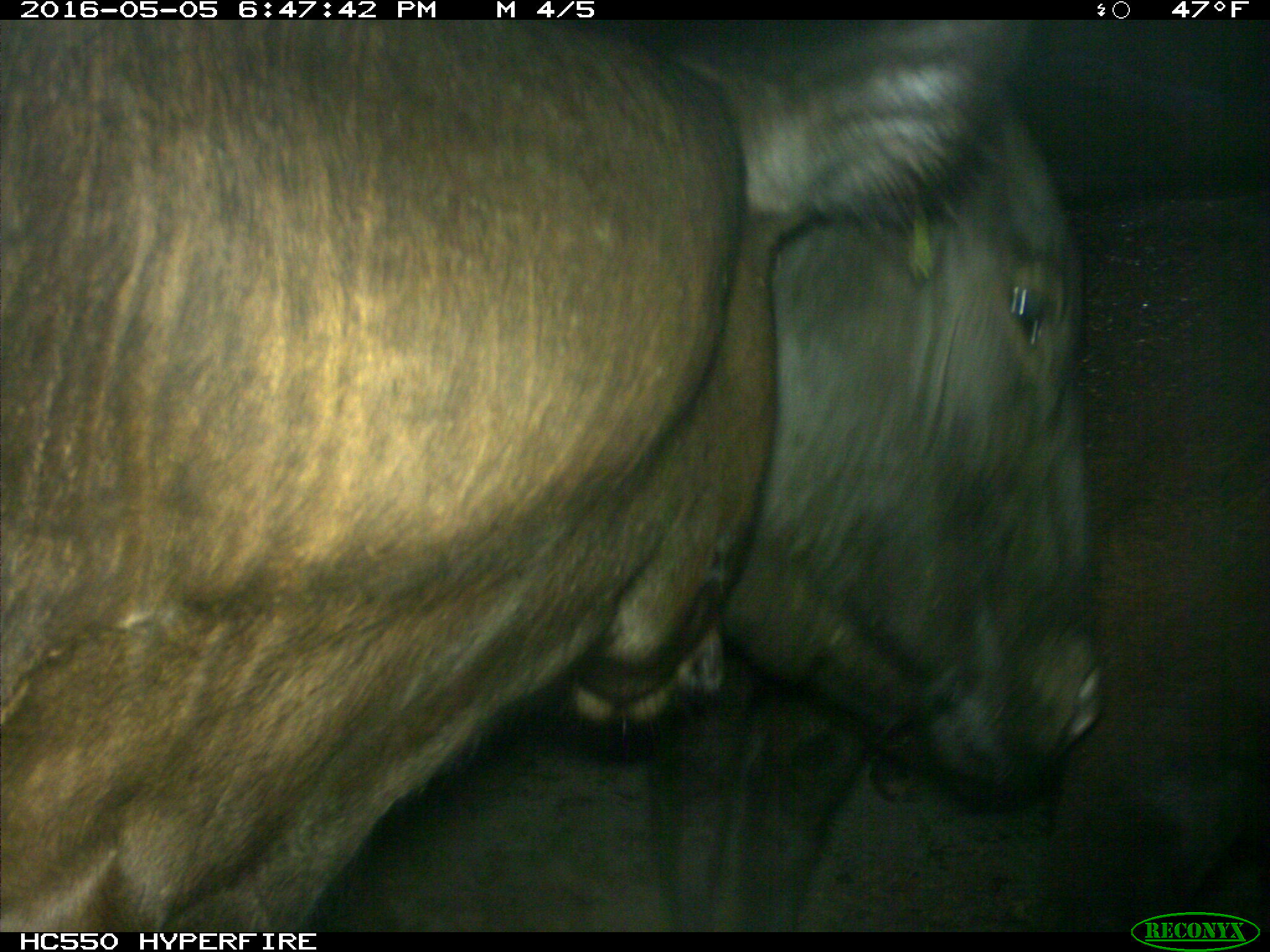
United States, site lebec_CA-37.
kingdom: Animalia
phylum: Chordata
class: Mammalia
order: Artiodactyla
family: Bovidae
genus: Bos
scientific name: Bos taurus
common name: domestic cow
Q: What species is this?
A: Bos taurus (domestic cow).